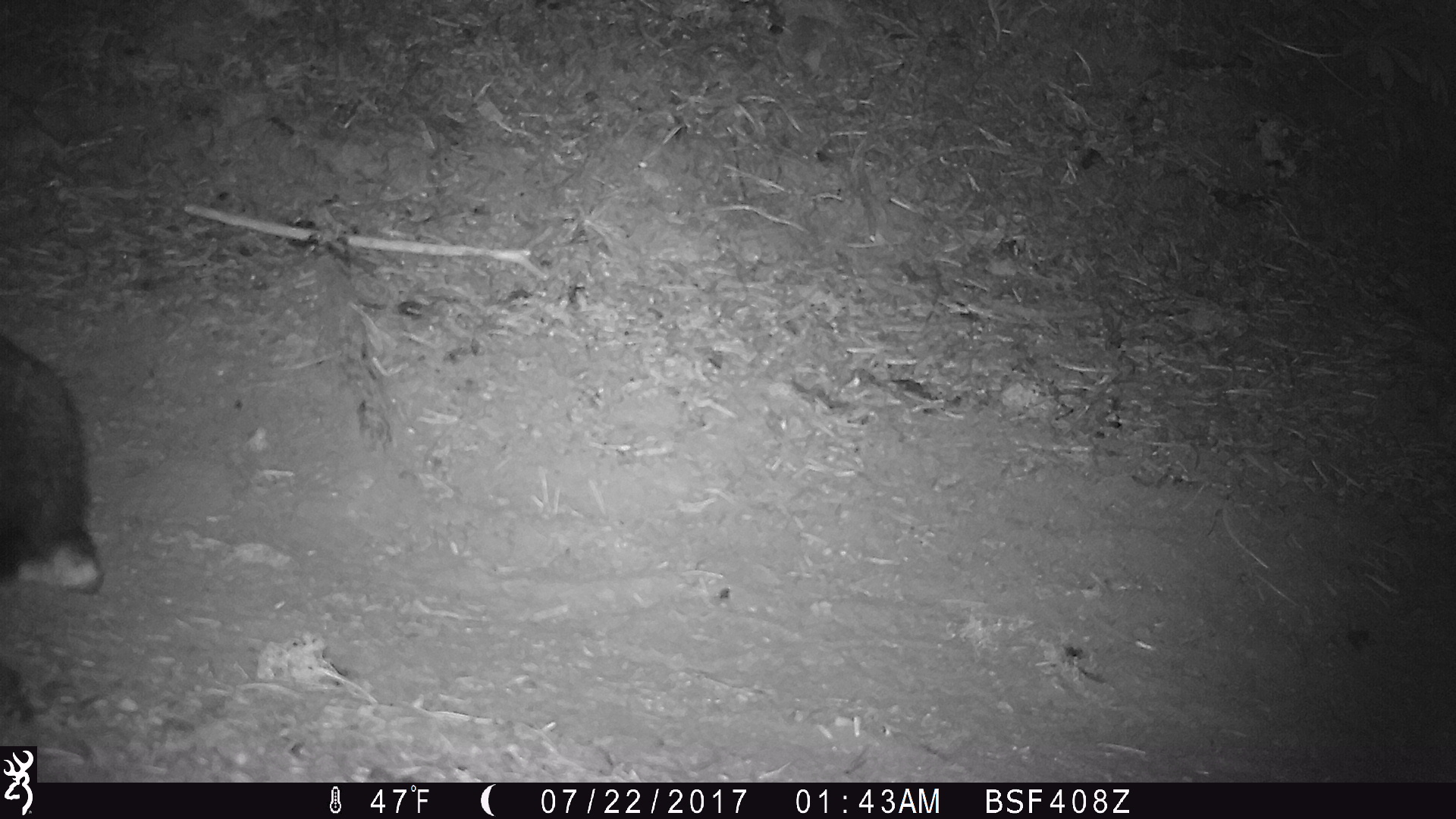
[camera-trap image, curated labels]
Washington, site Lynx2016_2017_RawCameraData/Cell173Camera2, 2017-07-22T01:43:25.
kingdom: Animalia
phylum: Chordata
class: Mammalia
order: Lagomorpha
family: Leporidae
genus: Lepus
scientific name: Lepus americanus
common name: snowshoe hare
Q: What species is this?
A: Lepus americanus (snowshoe hare).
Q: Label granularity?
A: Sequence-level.